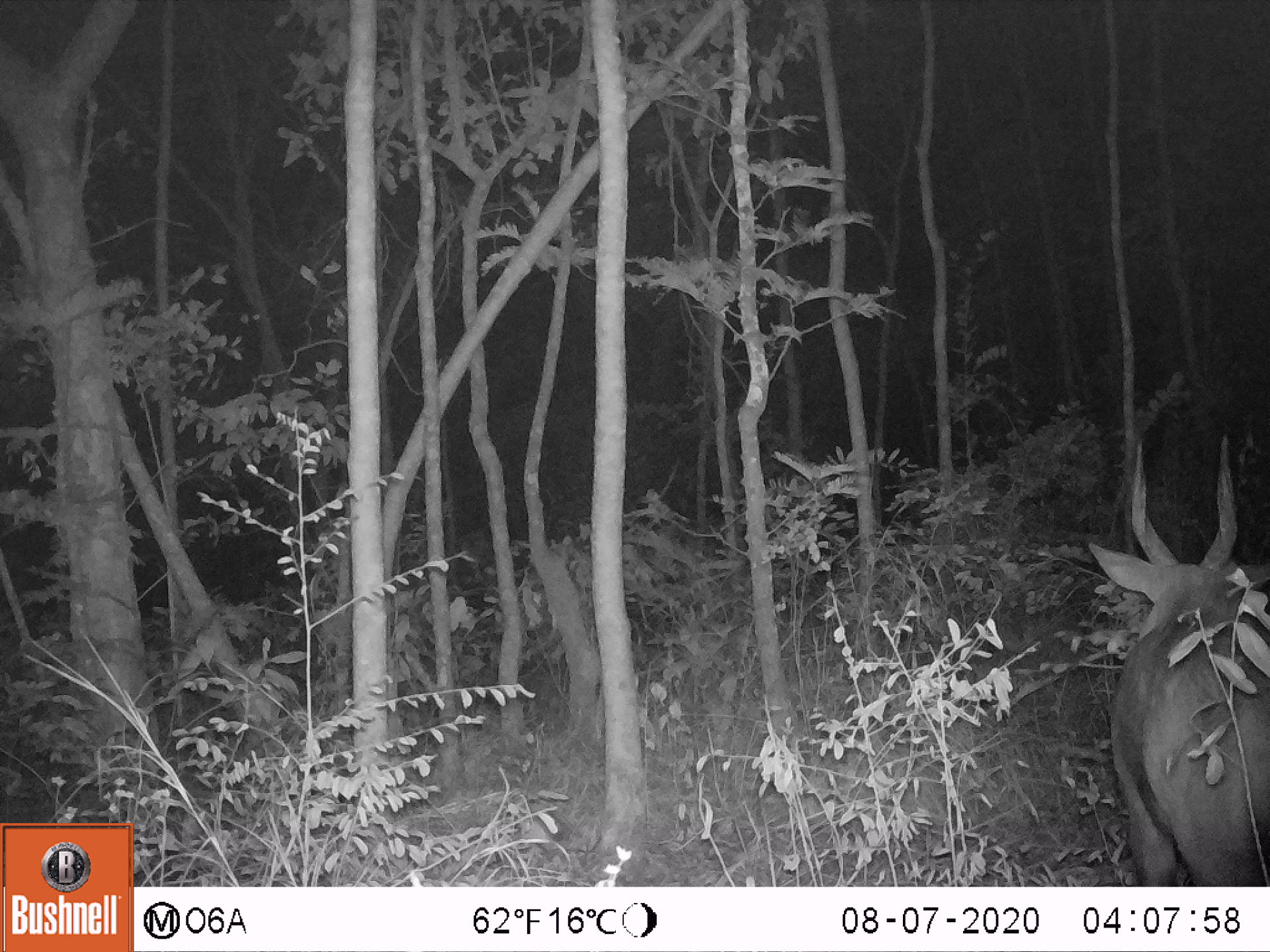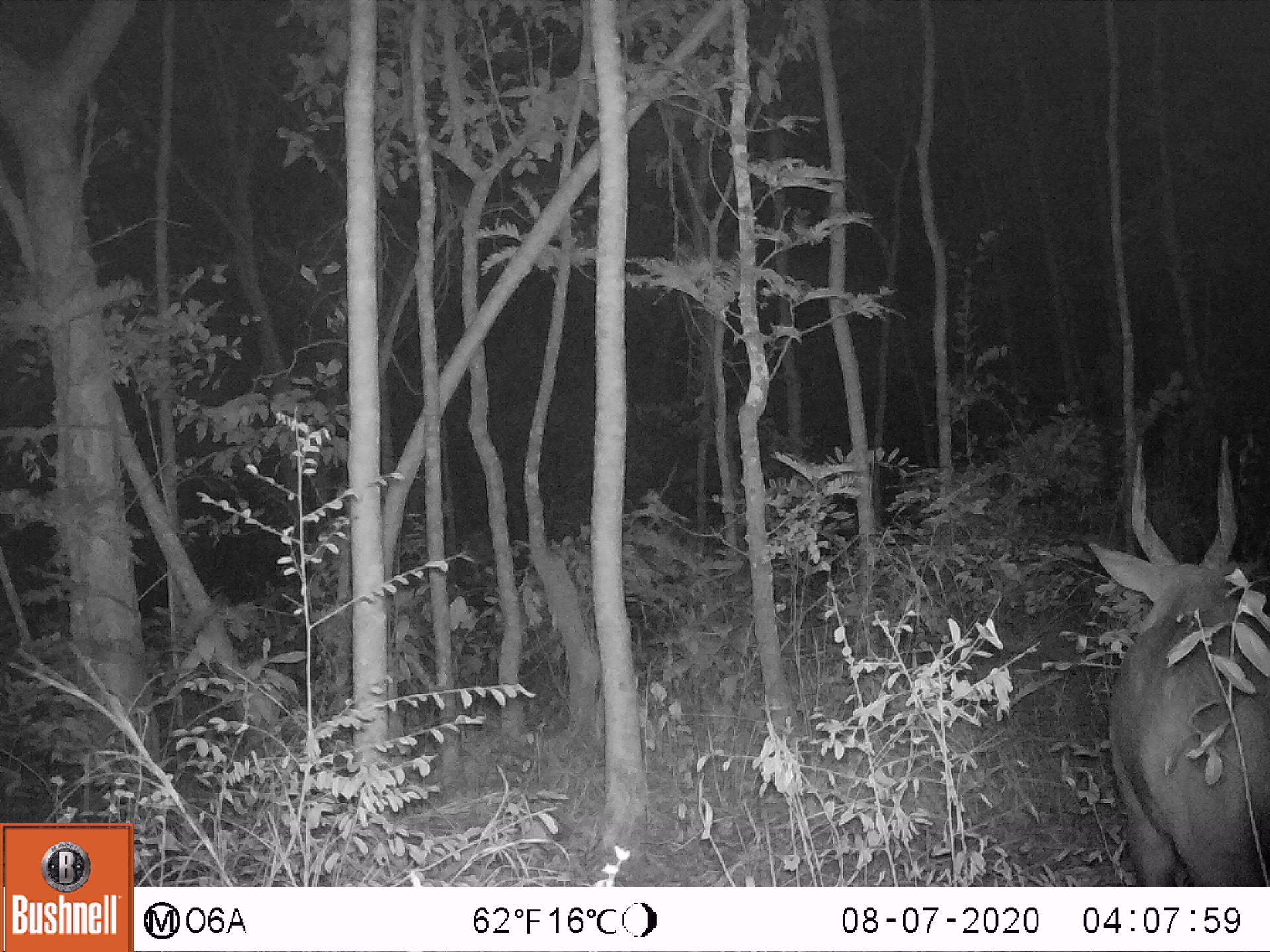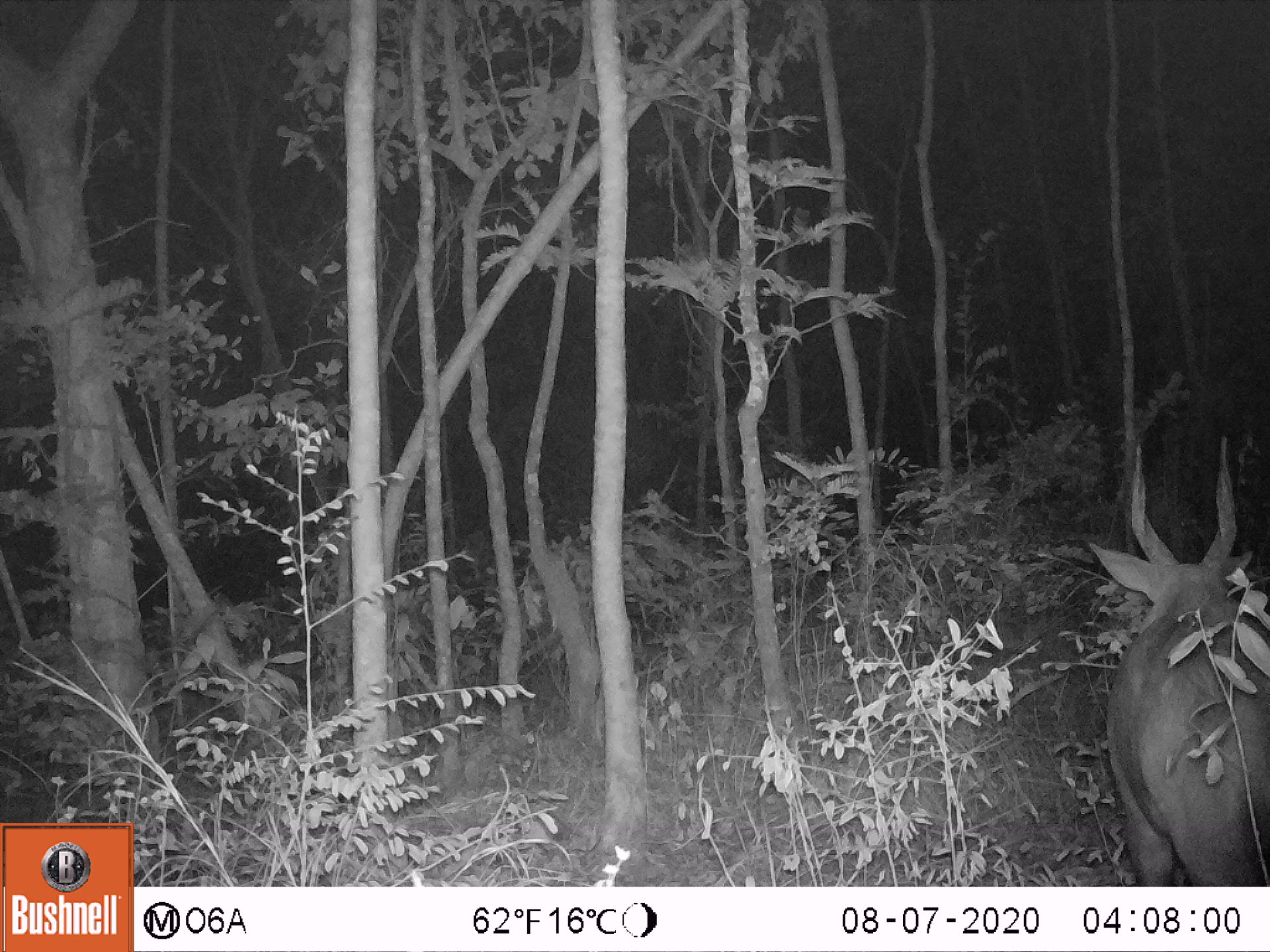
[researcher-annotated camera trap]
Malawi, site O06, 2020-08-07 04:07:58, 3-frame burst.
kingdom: Animalia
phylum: Chordata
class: Mammalia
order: Artiodactyla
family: Bovidae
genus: Tragelaphus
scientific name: Tragelaphus sylvaticus sylvaticus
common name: cape bushbuck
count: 1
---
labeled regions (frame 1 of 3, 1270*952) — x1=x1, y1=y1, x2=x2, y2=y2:
cape bushbuck: x1=1089, y1=430, x2=1269, y2=885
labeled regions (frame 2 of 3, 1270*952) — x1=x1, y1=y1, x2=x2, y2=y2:
cape bushbuck: x1=1083, y1=431, x2=1267, y2=885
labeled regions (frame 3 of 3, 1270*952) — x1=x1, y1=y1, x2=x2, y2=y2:
cape bushbuck: x1=1082, y1=427, x2=1267, y2=883